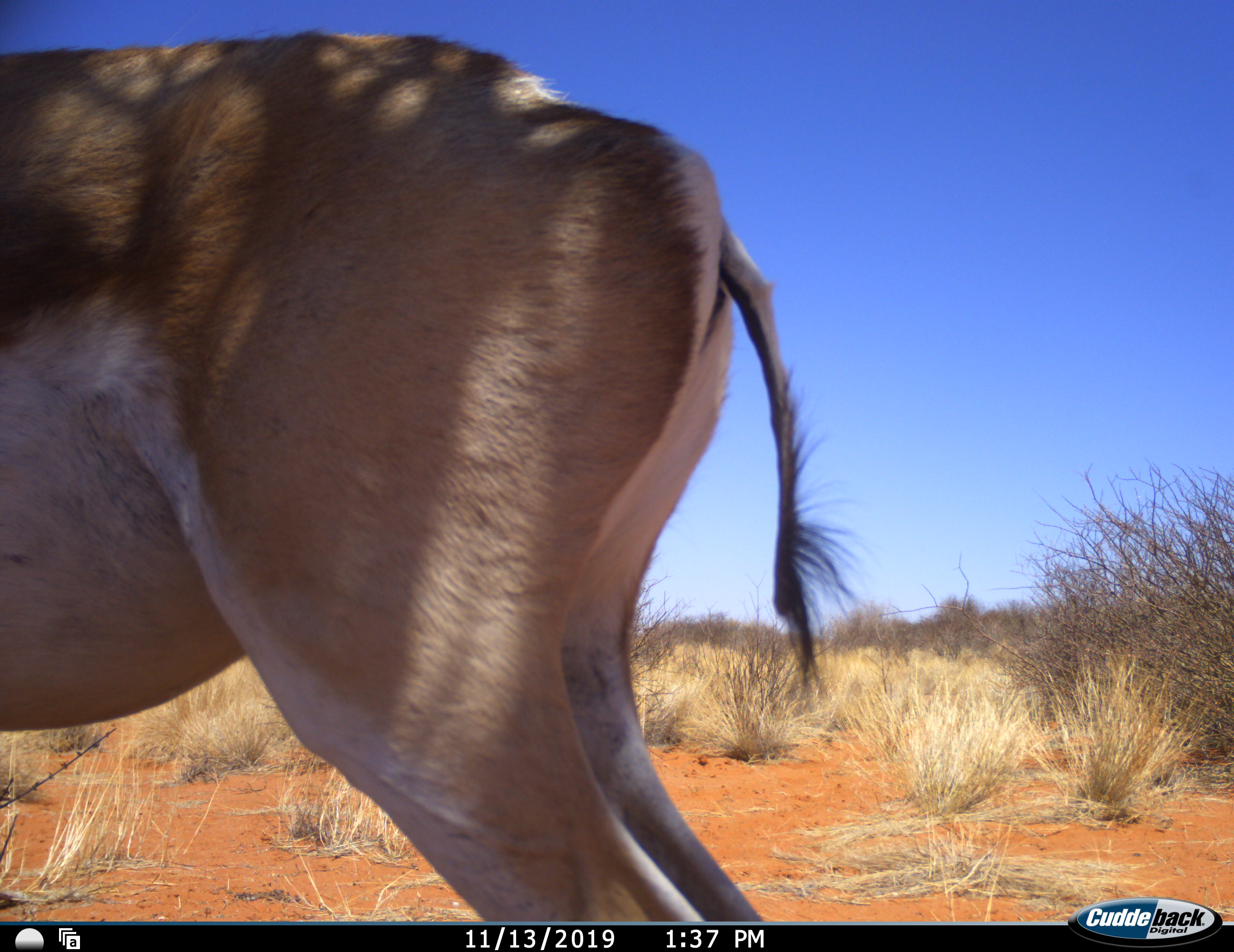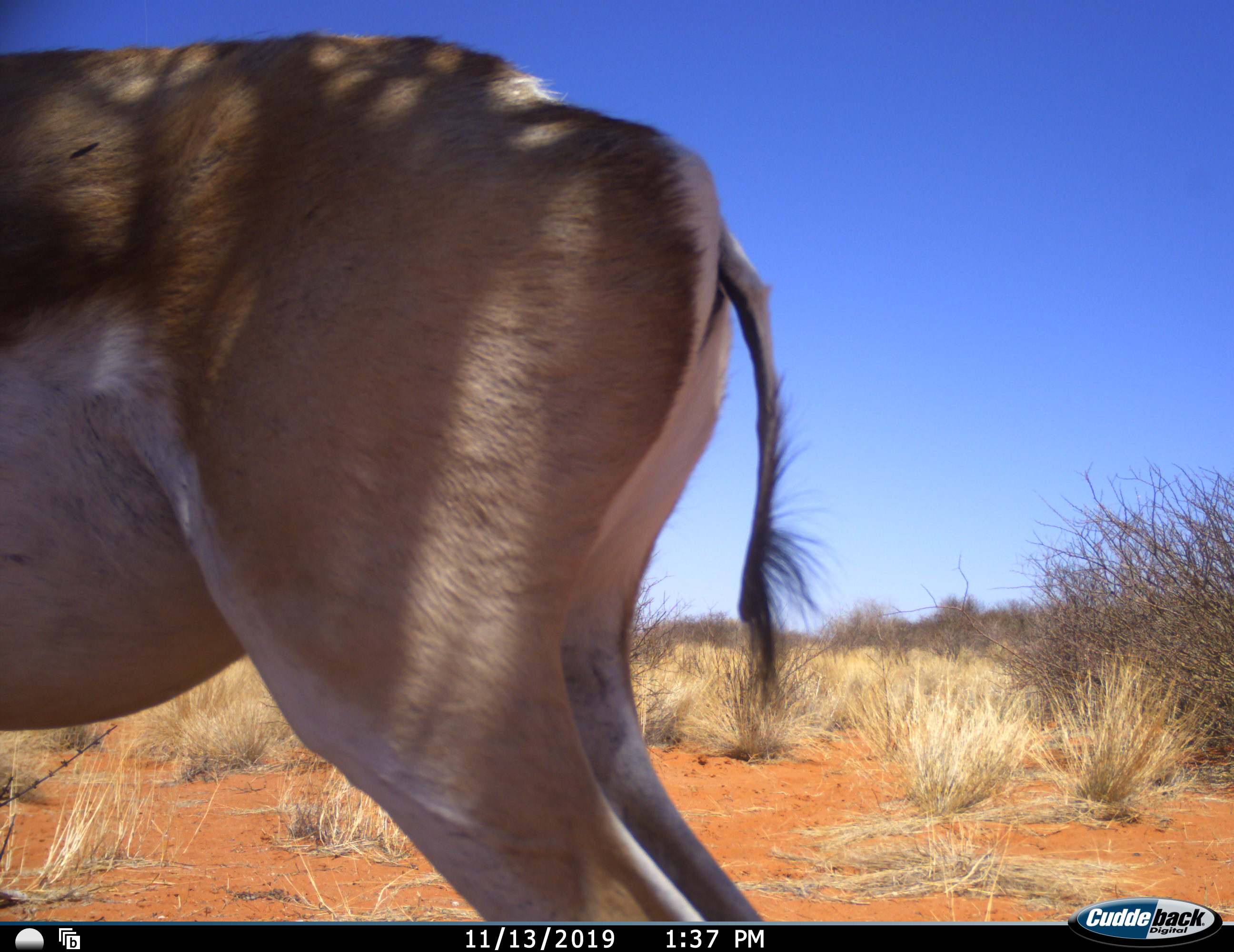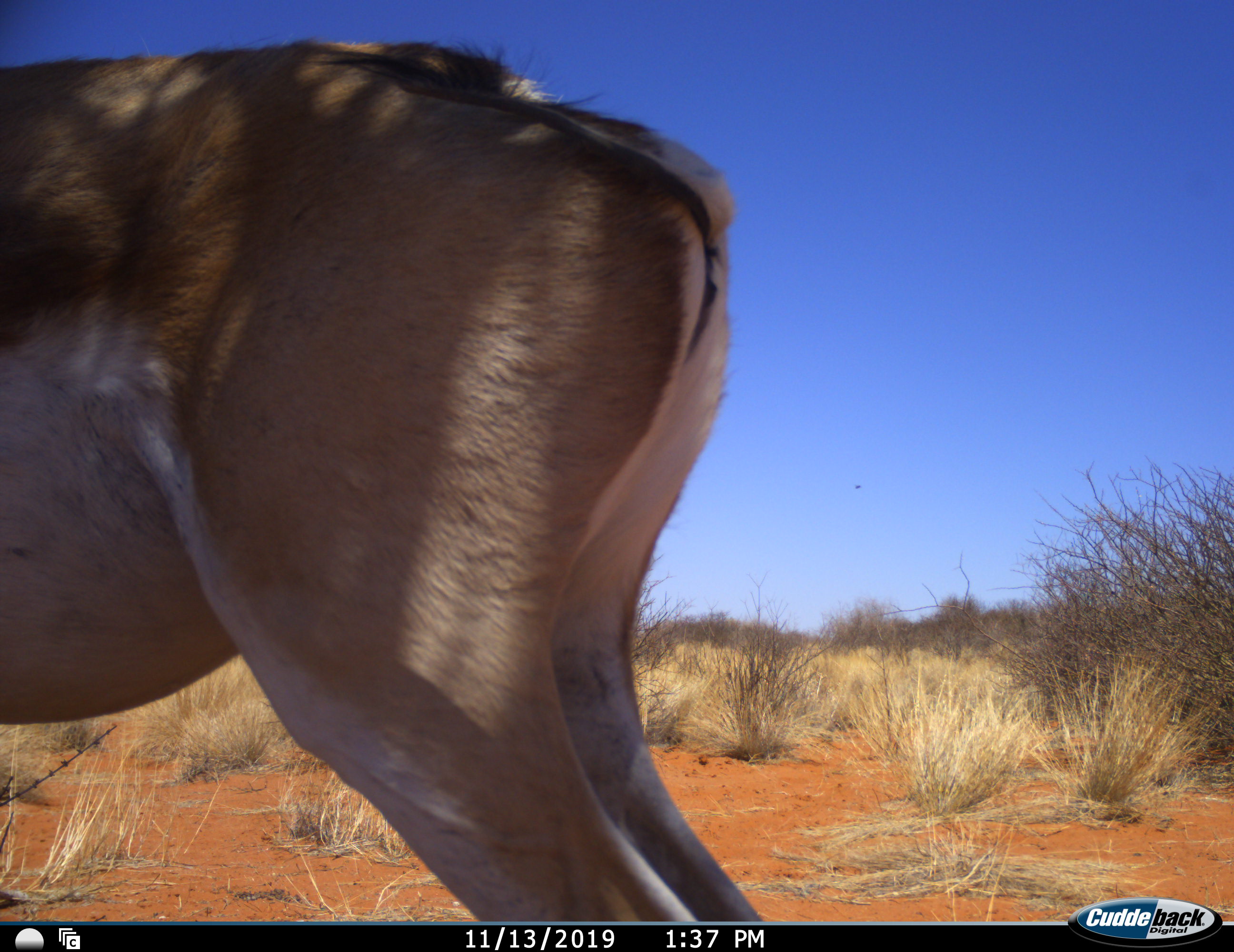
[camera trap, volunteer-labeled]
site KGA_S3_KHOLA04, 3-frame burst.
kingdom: Animalia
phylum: Chordata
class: Mammalia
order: Artiodactyla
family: Bovidae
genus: Antidorcas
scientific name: Antidorcas marsupialis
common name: springbok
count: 1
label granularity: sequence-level